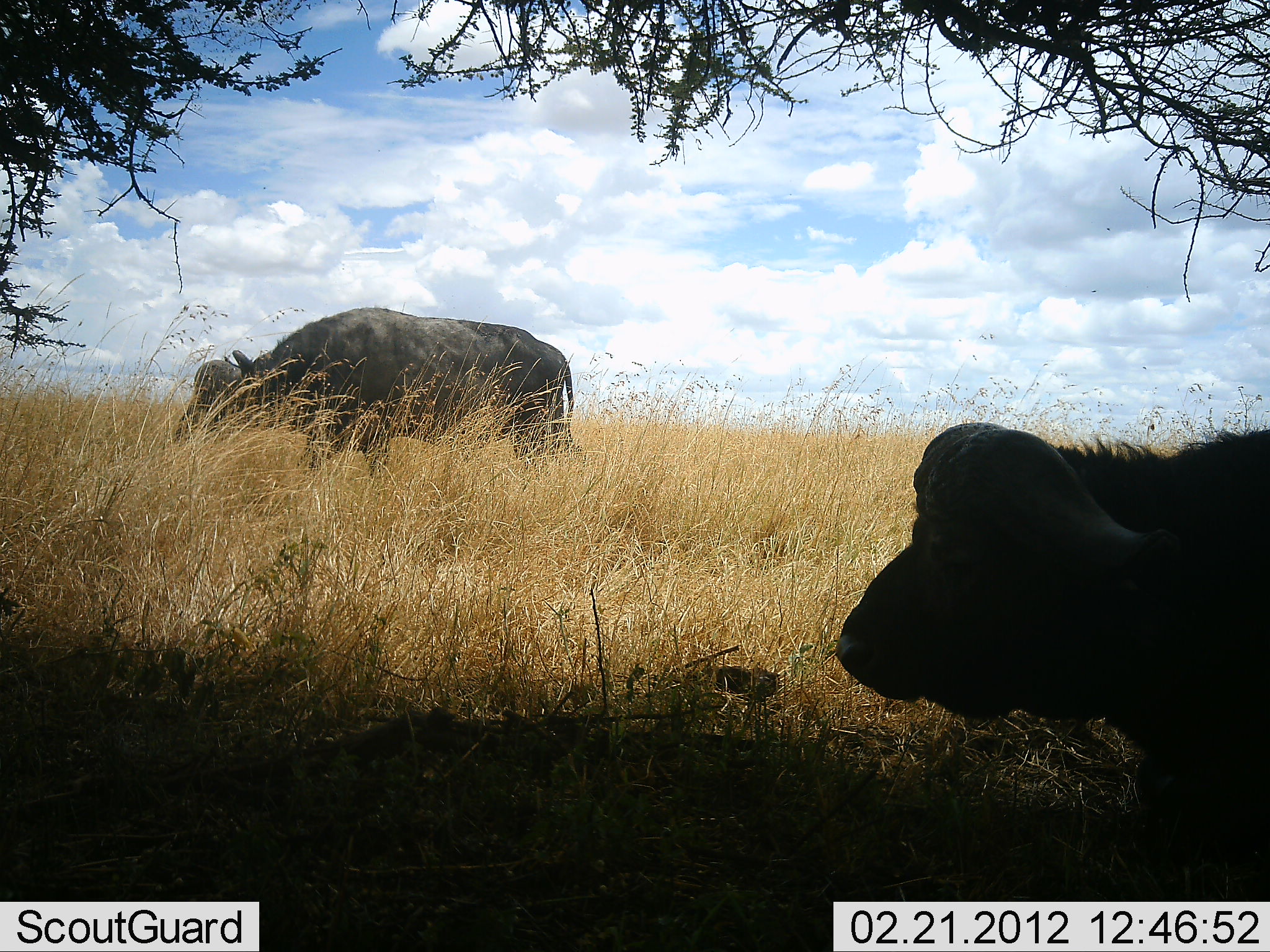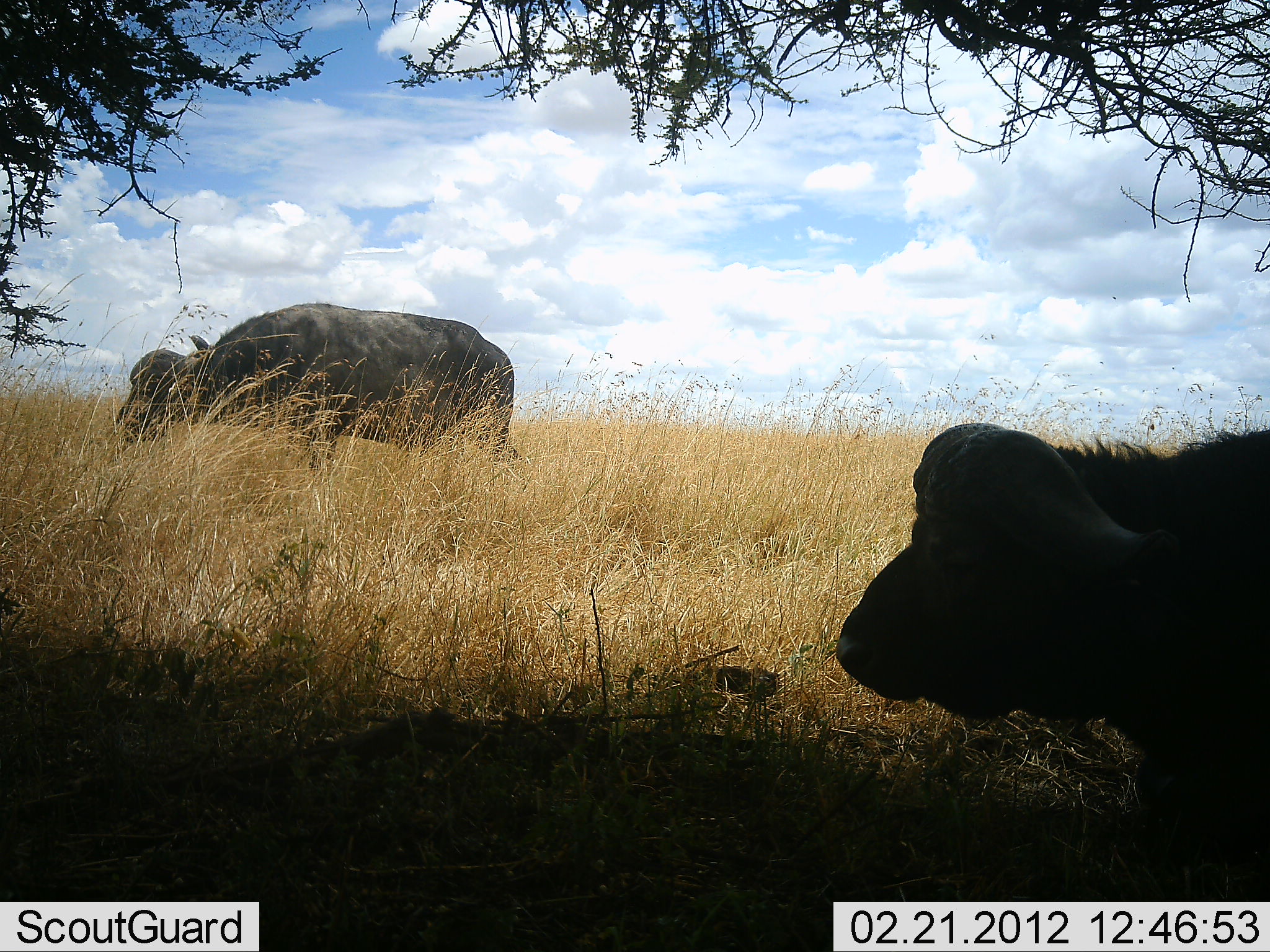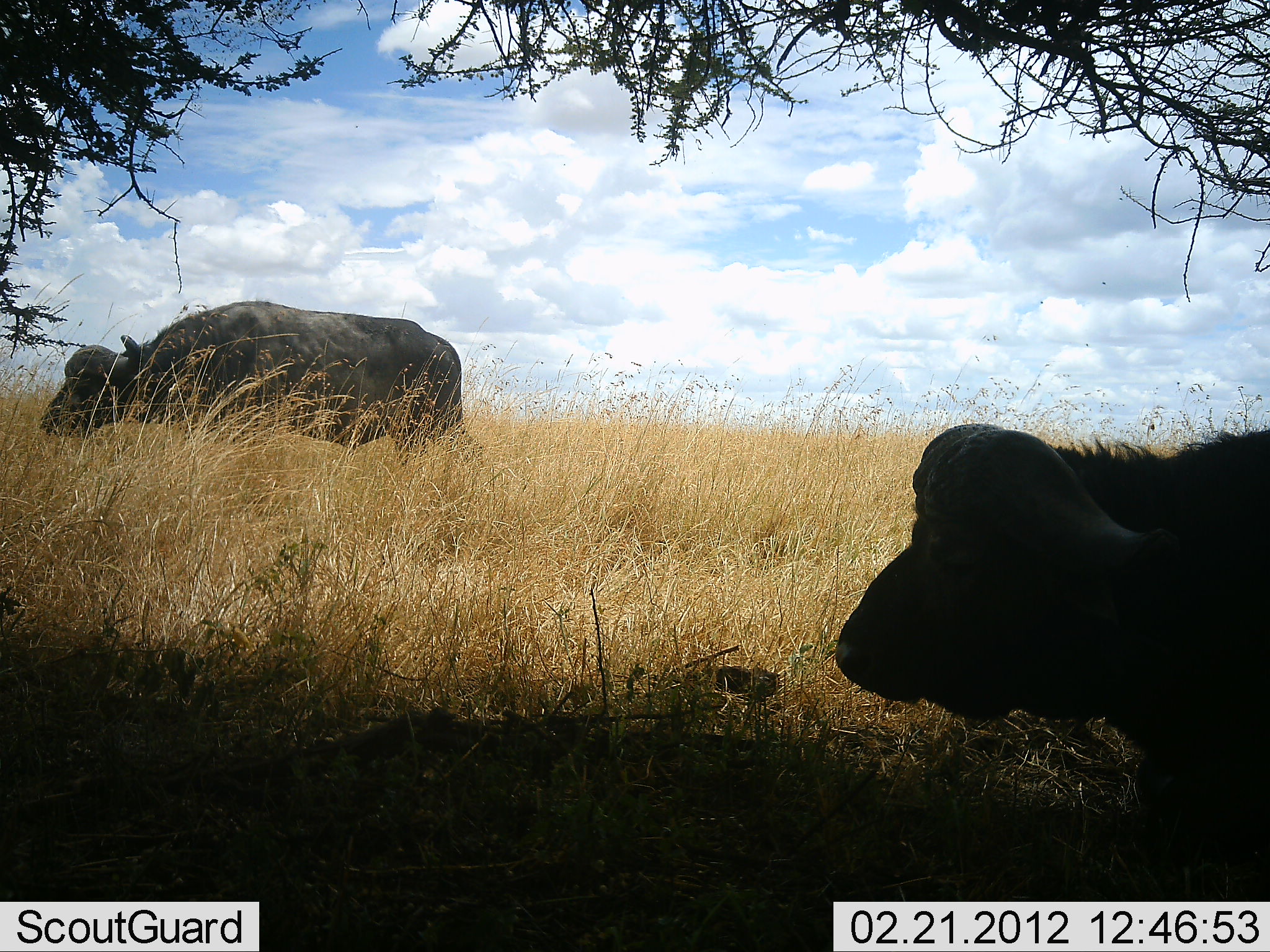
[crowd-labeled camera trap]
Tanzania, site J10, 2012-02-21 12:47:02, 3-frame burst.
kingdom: Animalia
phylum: Chordata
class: Mammalia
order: Artiodactyla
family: Bovidae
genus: Syncerus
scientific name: Syncerus caffer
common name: cape buffalo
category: buffalo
Buffalo (cape buffalo) (Syncerus caffer), count 2. Behavior (volunteer vote fractions): standing 38%, resting 62%, moving 66%, interacting 0%. Young present (vote fraction): 0%. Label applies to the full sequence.